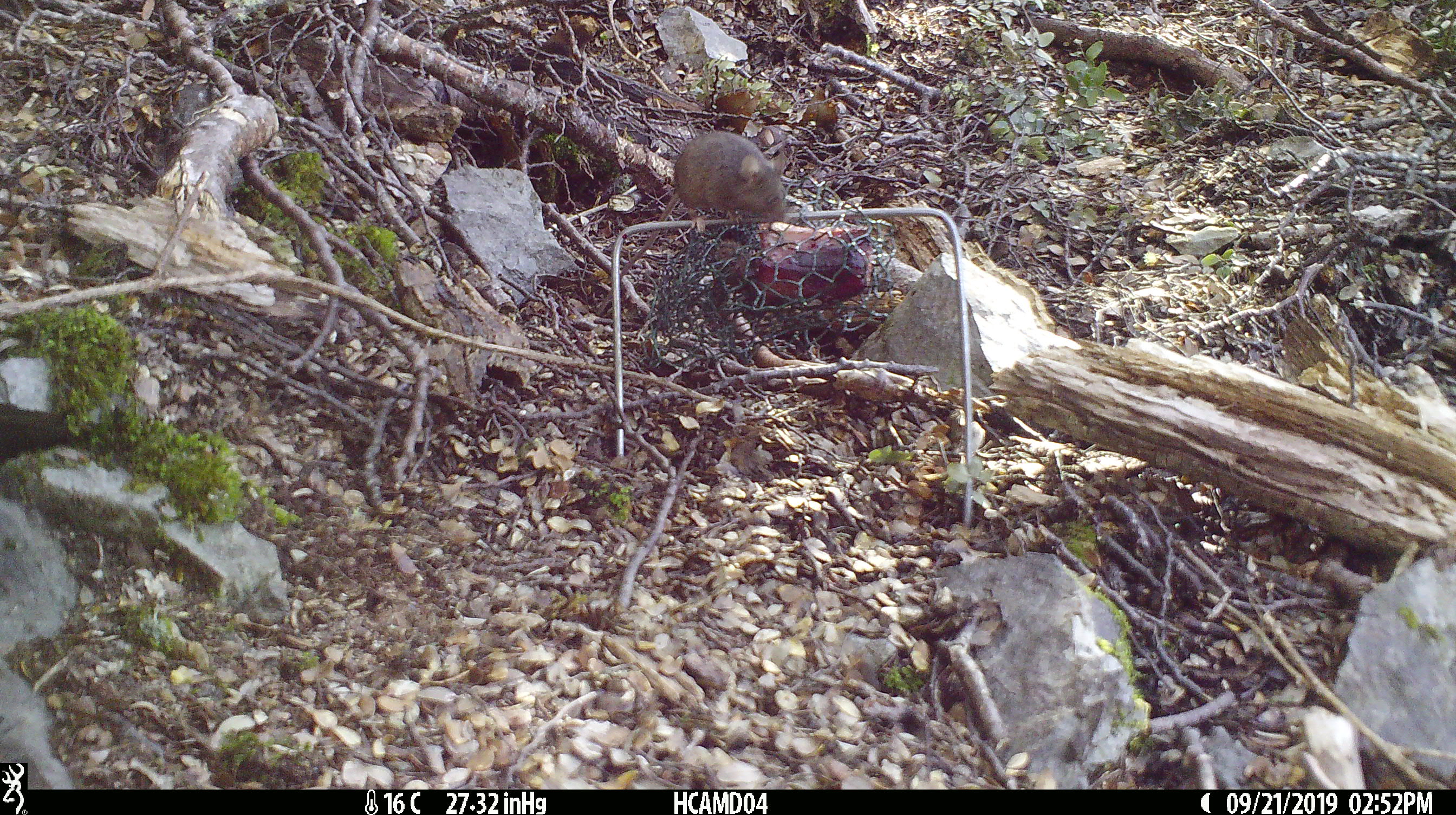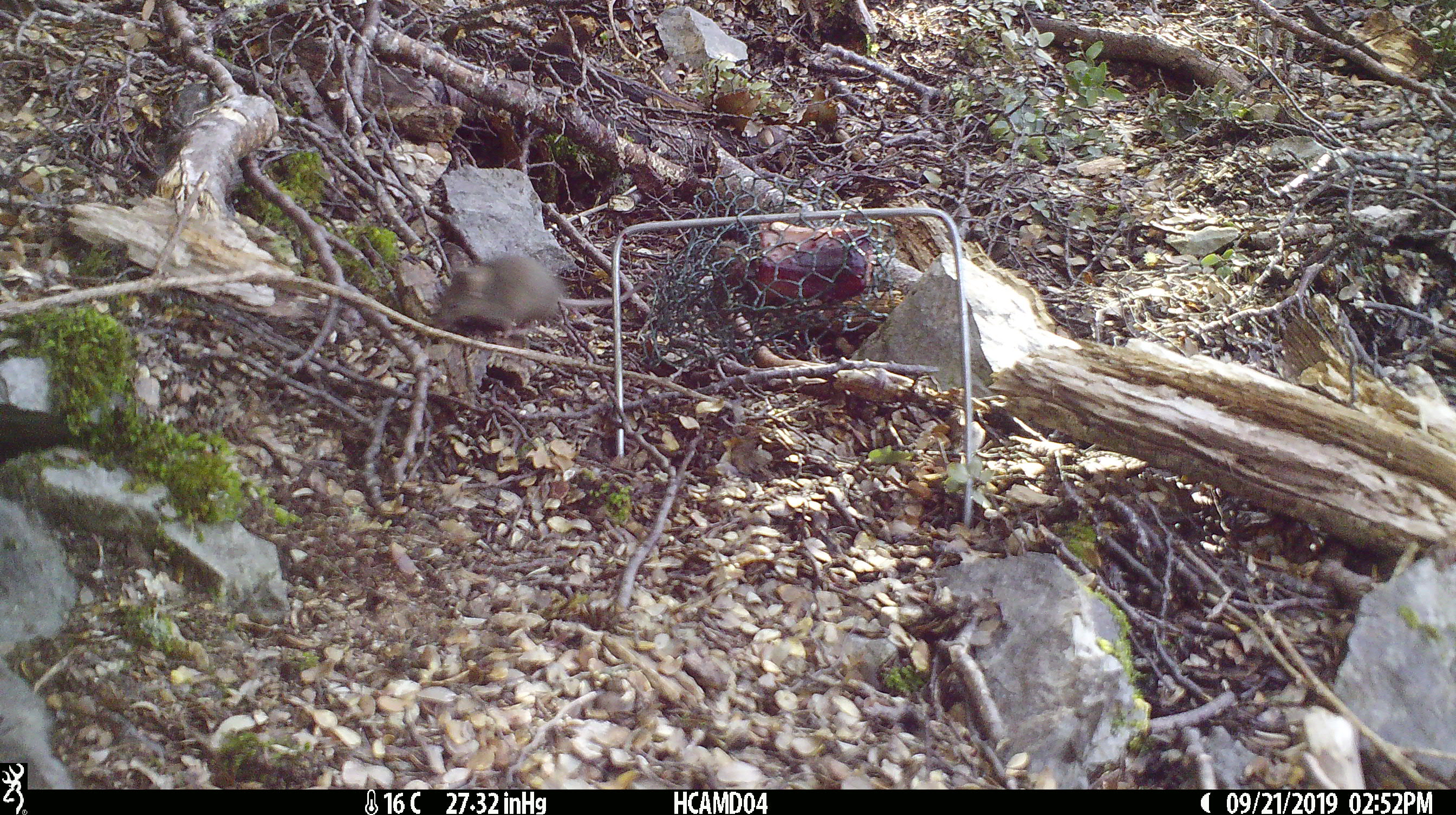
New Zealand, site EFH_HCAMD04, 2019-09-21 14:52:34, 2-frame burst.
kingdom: Animalia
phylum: Chordata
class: Mammalia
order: Rodentia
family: Muridae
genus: Mus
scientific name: Mus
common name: mouse